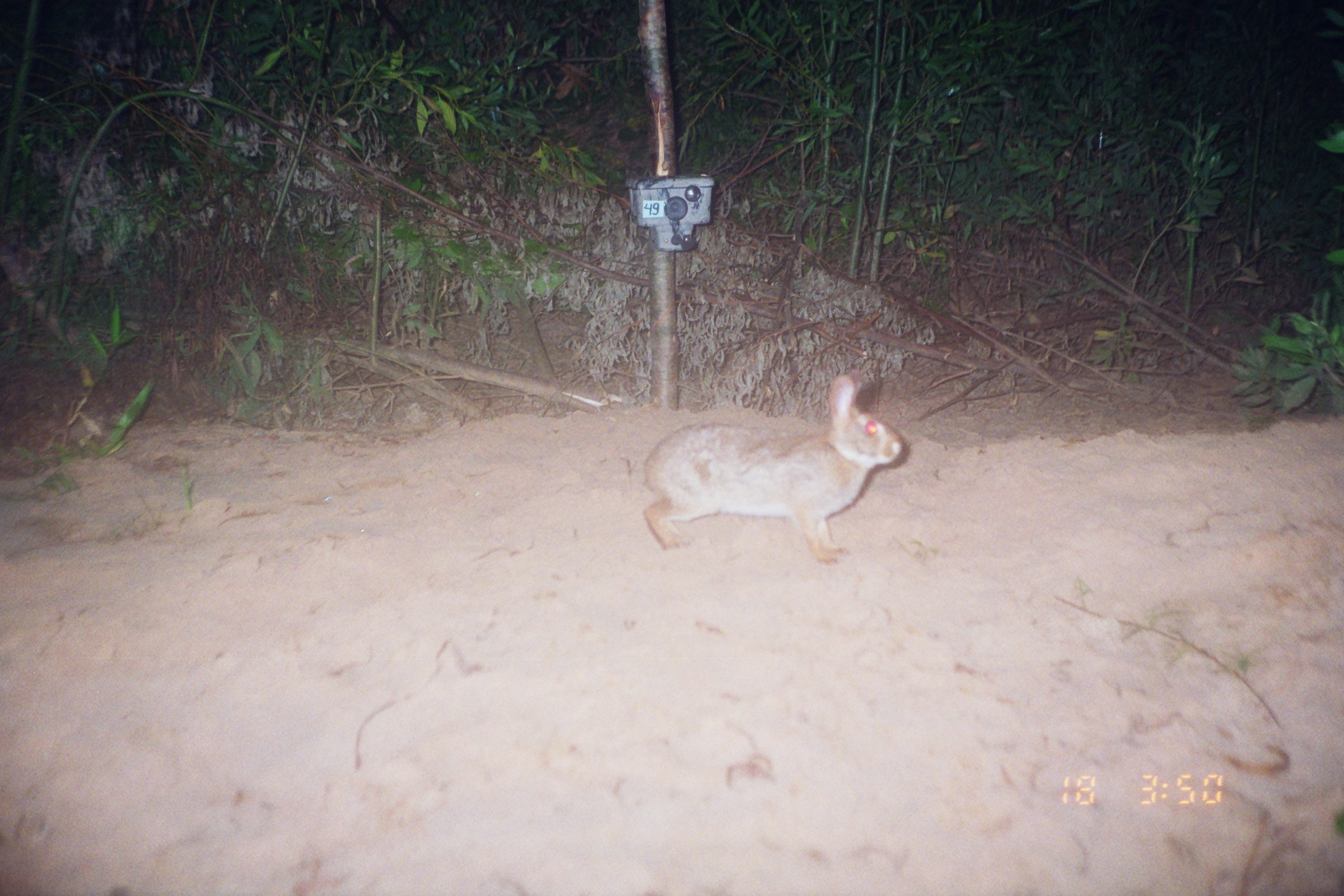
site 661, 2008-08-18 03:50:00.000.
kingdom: Animalia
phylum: Chordata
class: Mammalia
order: Lagomorpha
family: Leporidae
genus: Sylvilagus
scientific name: Sylvilagus brasiliensis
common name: tapeti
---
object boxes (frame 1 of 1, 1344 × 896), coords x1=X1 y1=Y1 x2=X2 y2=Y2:
sylvilagus brasiliensis: x1=642 y1=367 x2=901 y2=563